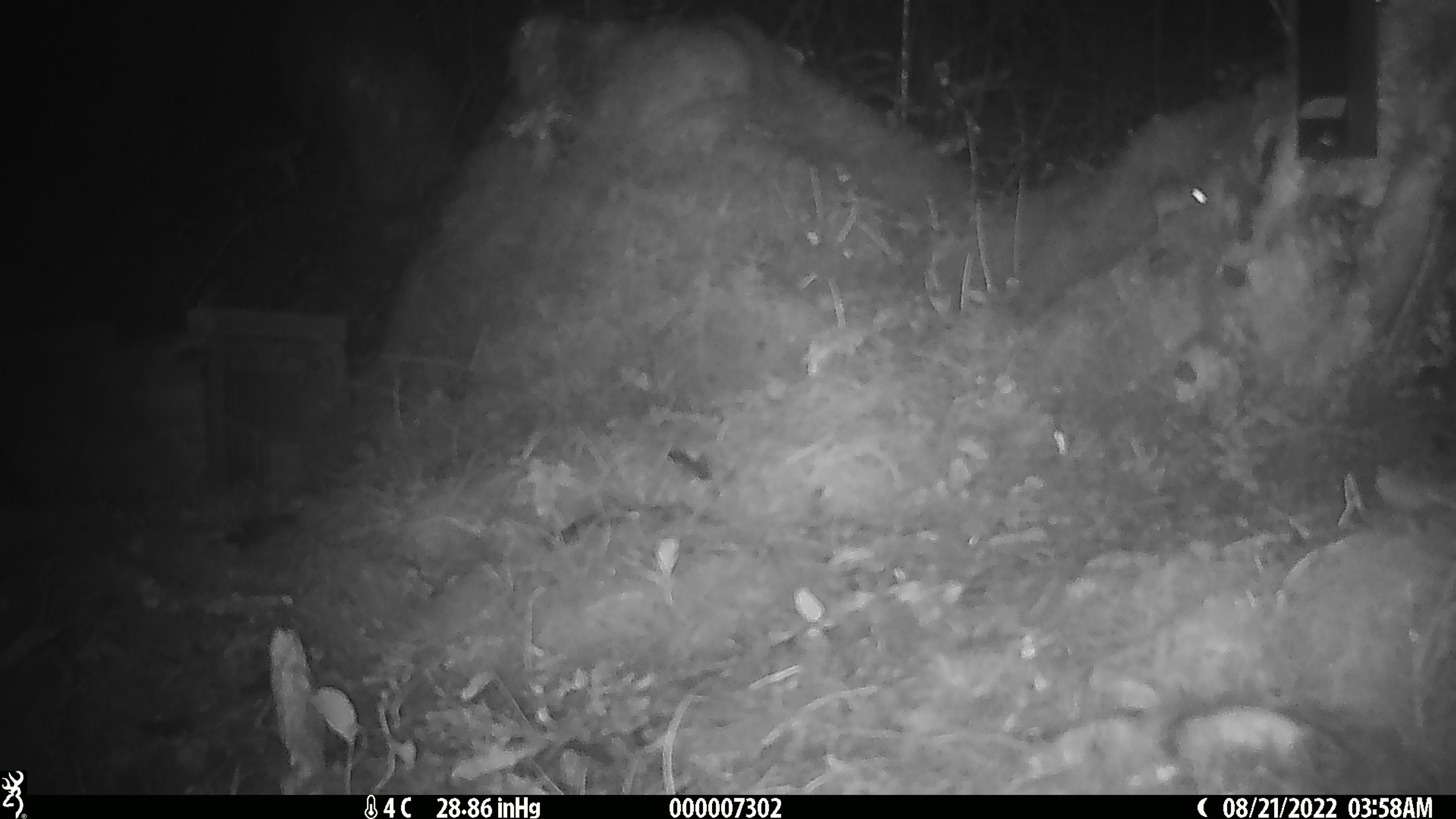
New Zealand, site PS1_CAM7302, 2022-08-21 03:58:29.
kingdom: Animalia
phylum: Chordata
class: Mammalia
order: Rodentia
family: Muridae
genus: Mus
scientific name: Mus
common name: mouse